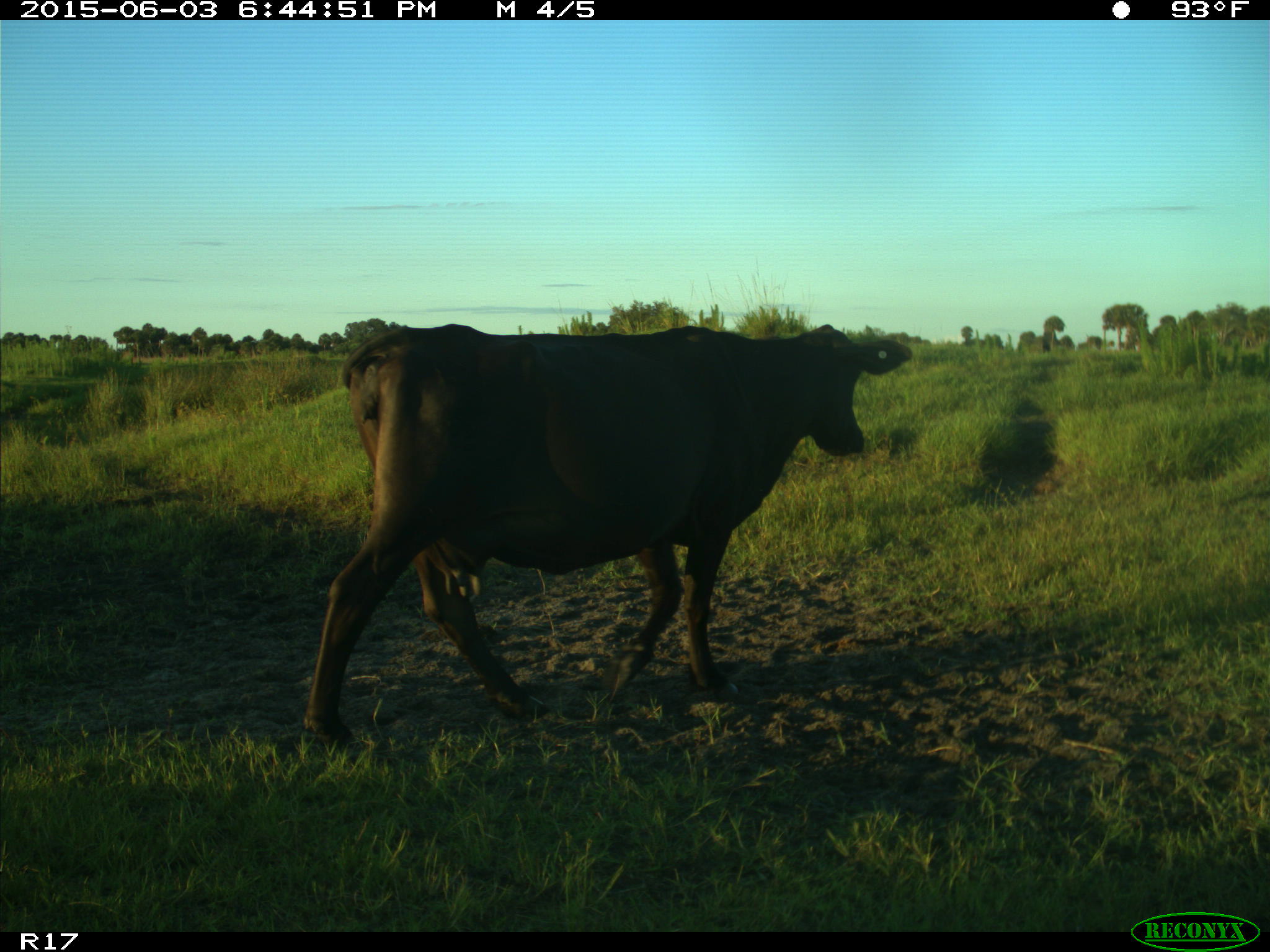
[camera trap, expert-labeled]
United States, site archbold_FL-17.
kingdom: Animalia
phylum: Chordata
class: Mammalia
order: Artiodactyla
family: Bovidae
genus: Bos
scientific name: Bos taurus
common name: domestic cow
Bos taurus (domestic cow).